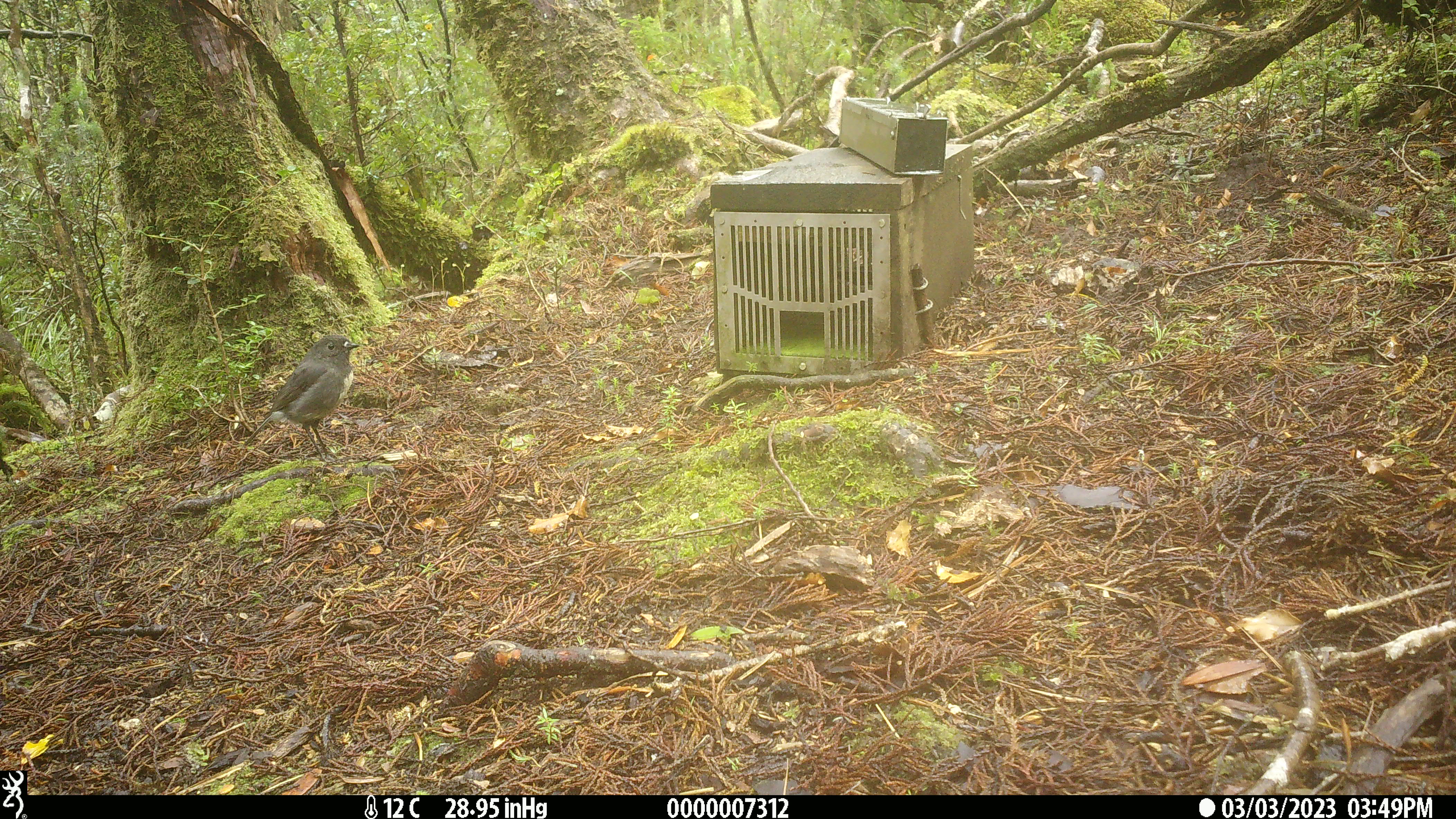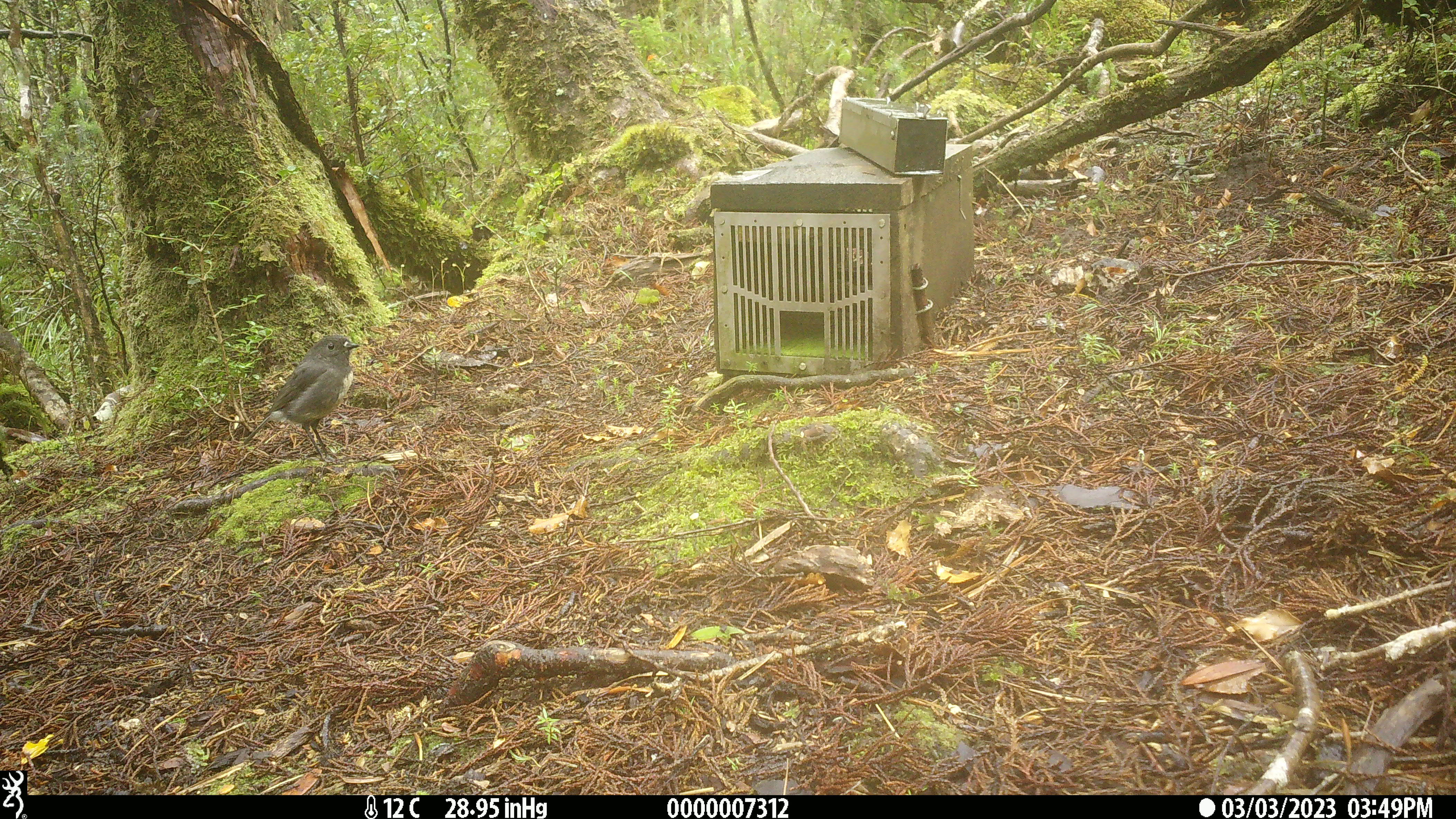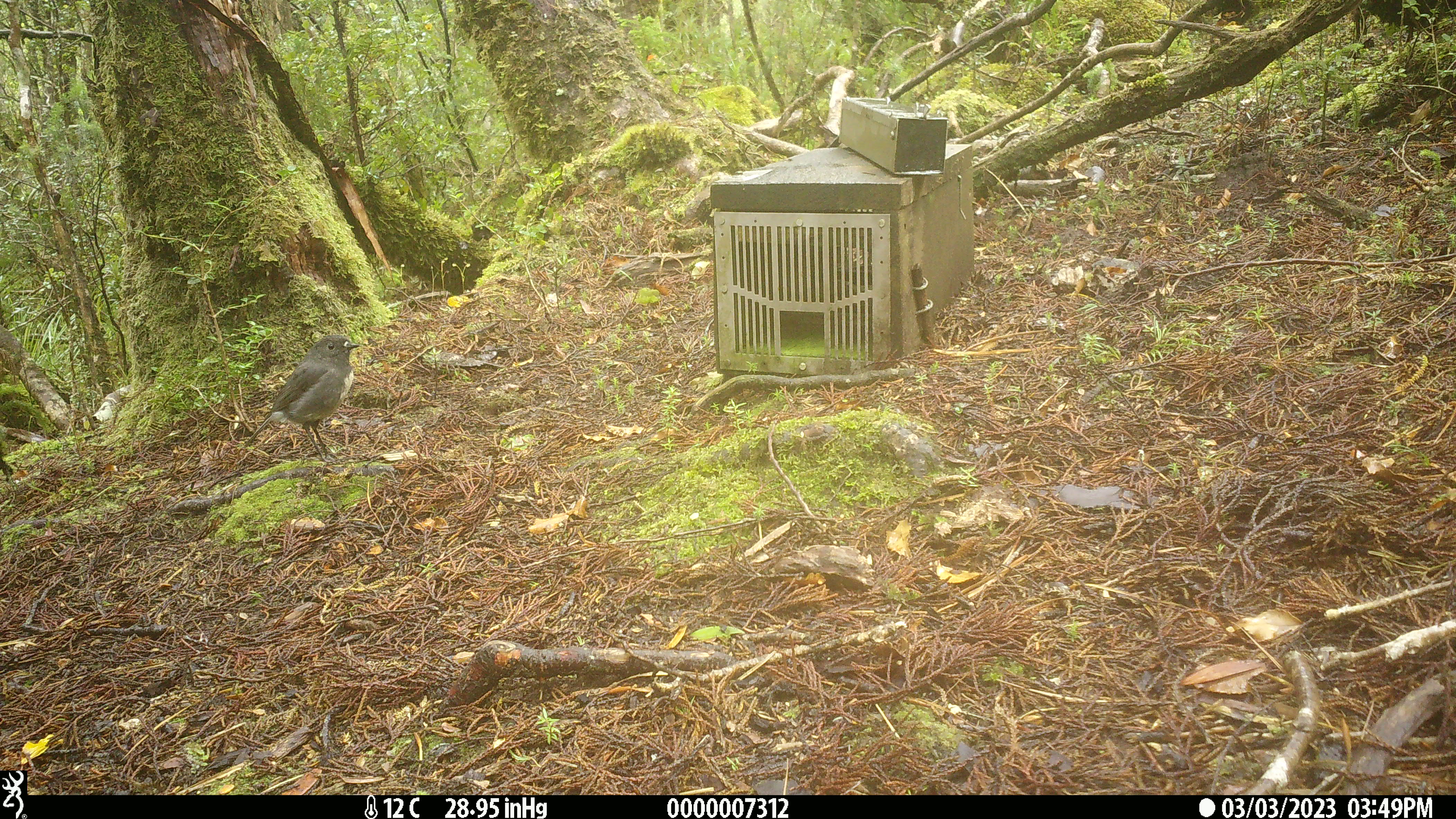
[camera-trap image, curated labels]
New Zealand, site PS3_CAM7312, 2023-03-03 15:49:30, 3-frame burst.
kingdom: Animalia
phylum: Chordata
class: Aves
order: Passeriformes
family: Petroicidae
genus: Petroica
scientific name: Petroica australis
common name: new zealand robin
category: robin